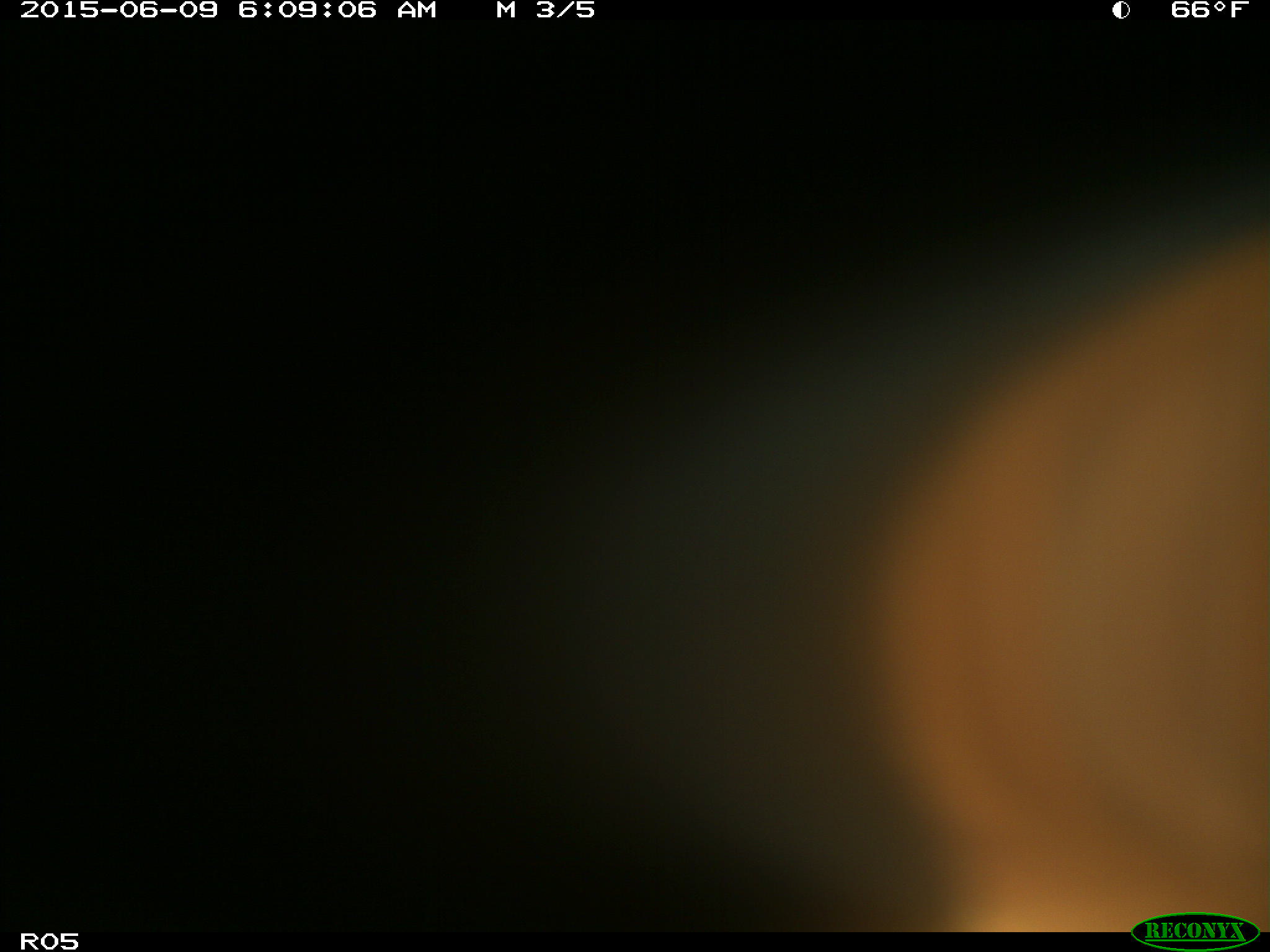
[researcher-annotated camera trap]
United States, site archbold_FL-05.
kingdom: Animalia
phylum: Chordata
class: Mammalia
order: Artiodactyla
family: Bovidae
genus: Bos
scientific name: Bos taurus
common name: domestic cow